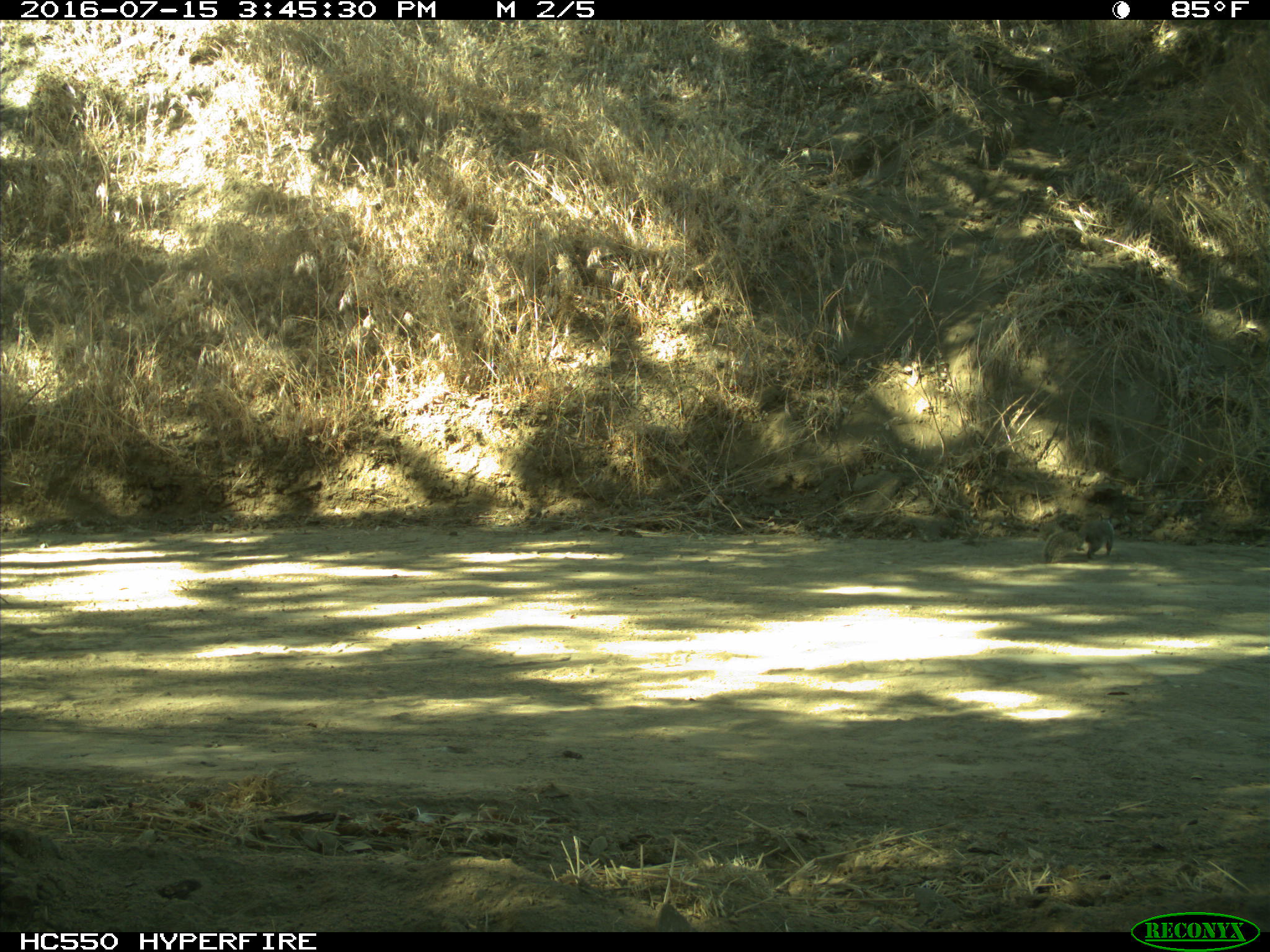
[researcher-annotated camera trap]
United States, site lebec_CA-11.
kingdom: Animalia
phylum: Chordata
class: Mammalia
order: Rodentia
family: Sciuridae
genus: Otospermophilus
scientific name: Otospermophilus beecheyi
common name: california ground squirrel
Otospermophilus beecheyi (california ground squirrel).